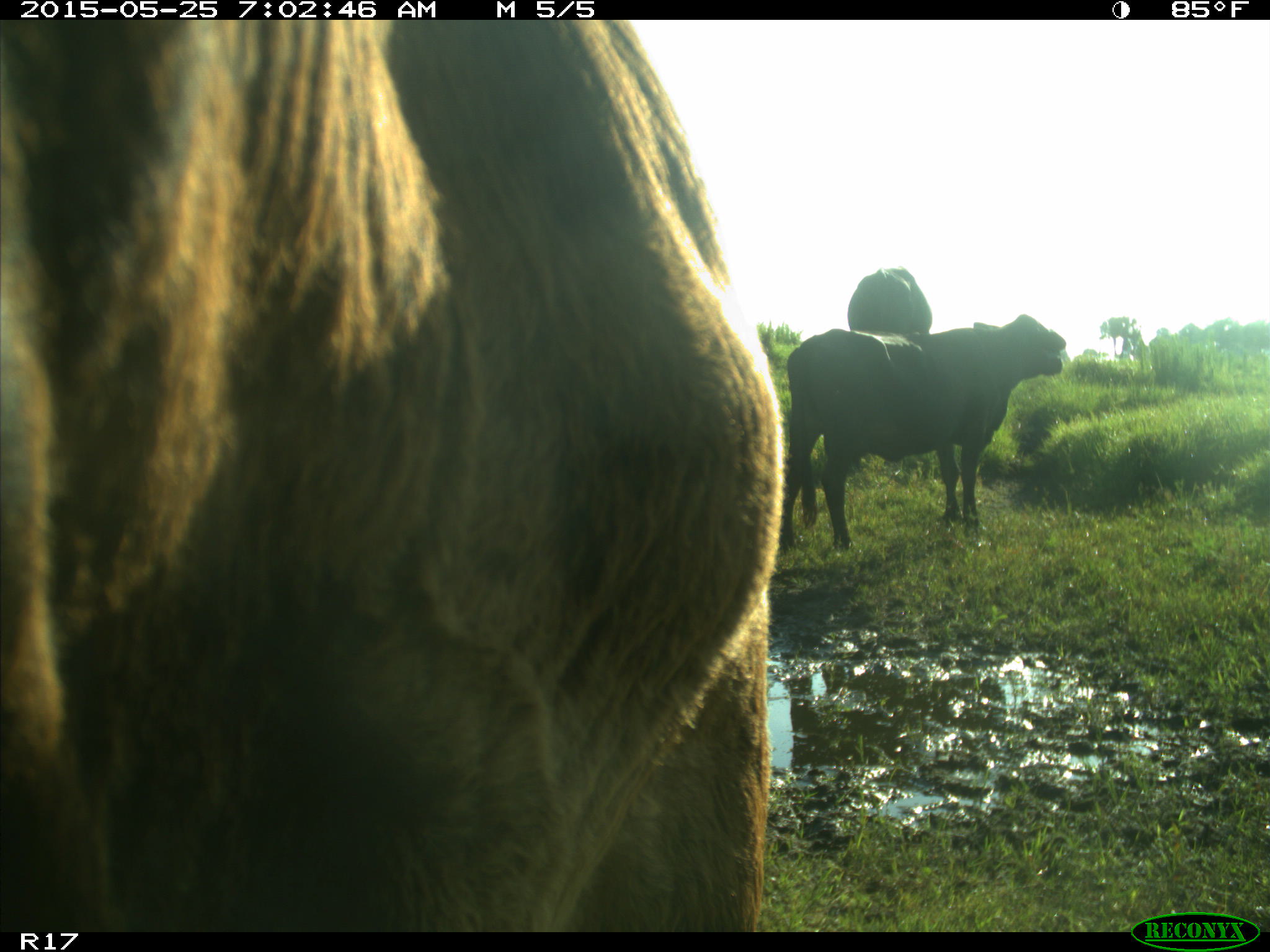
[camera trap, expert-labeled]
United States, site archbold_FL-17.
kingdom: Animalia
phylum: Chordata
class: Mammalia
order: Artiodactyla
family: Bovidae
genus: Bos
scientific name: Bos taurus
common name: domestic cow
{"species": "Bos taurus (domestic cow)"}